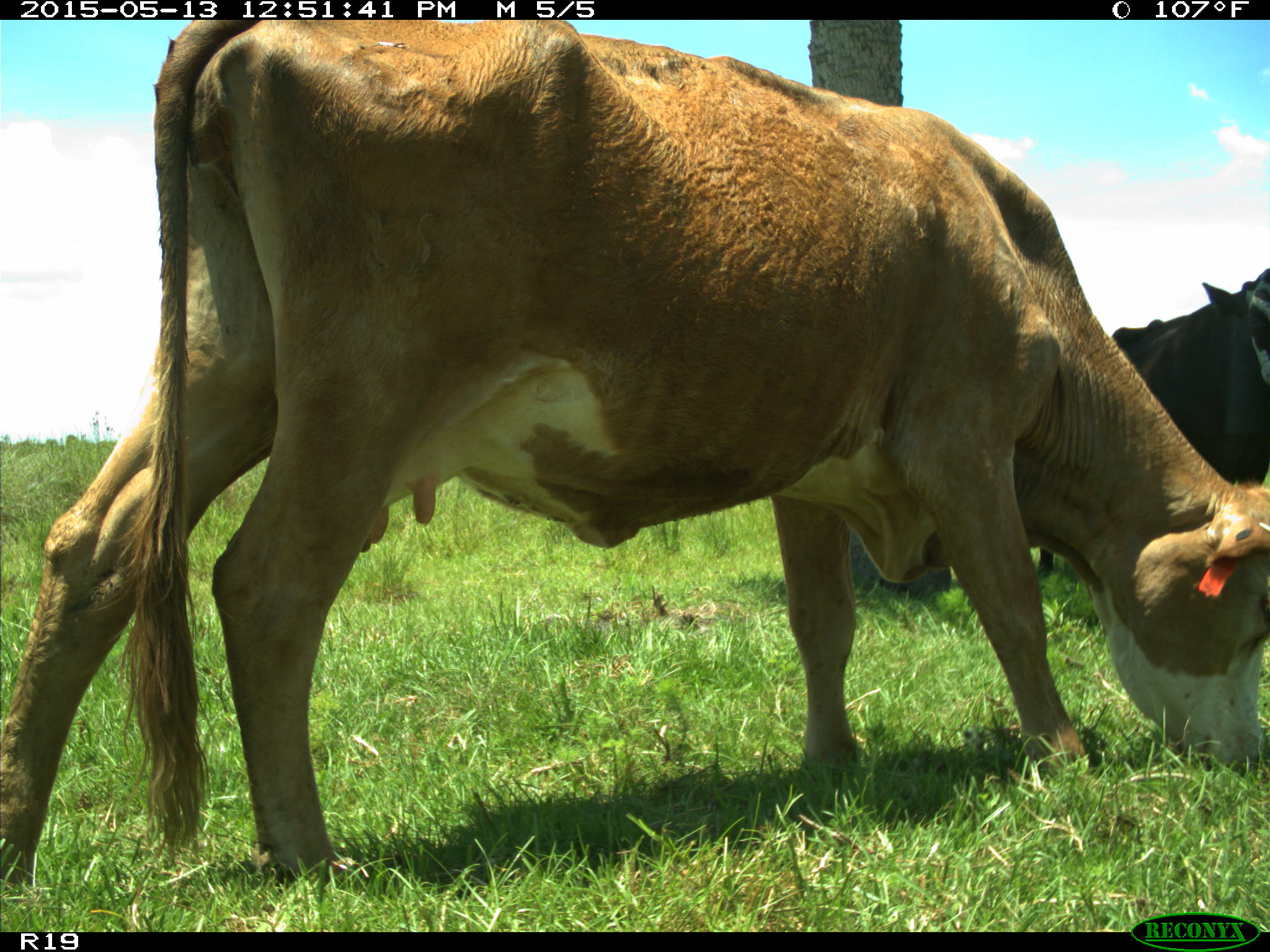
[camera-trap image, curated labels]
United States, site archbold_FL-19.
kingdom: Animalia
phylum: Chordata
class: Mammalia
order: Artiodactyla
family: Bovidae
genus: Bos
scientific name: Bos taurus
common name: domestic cow